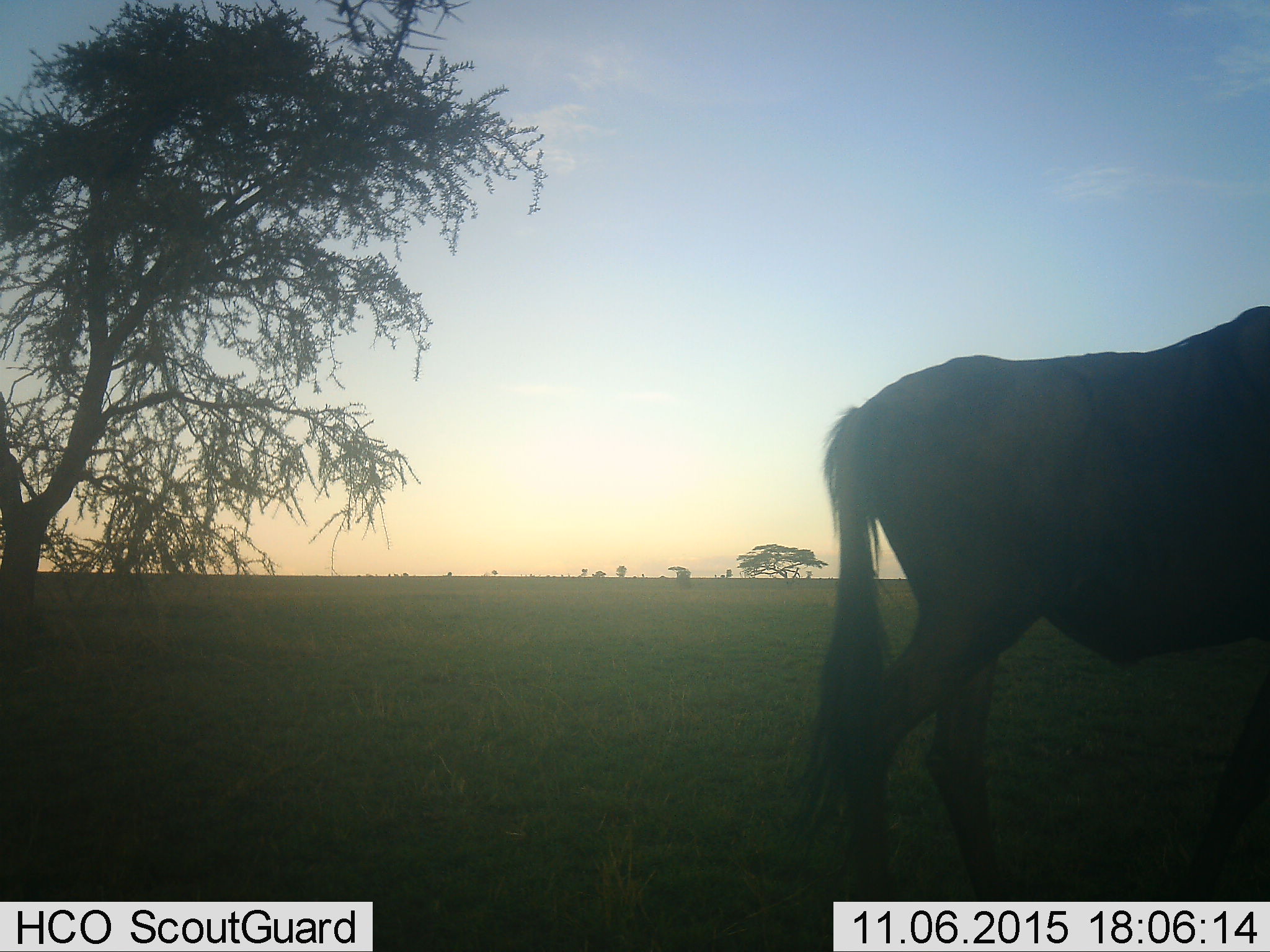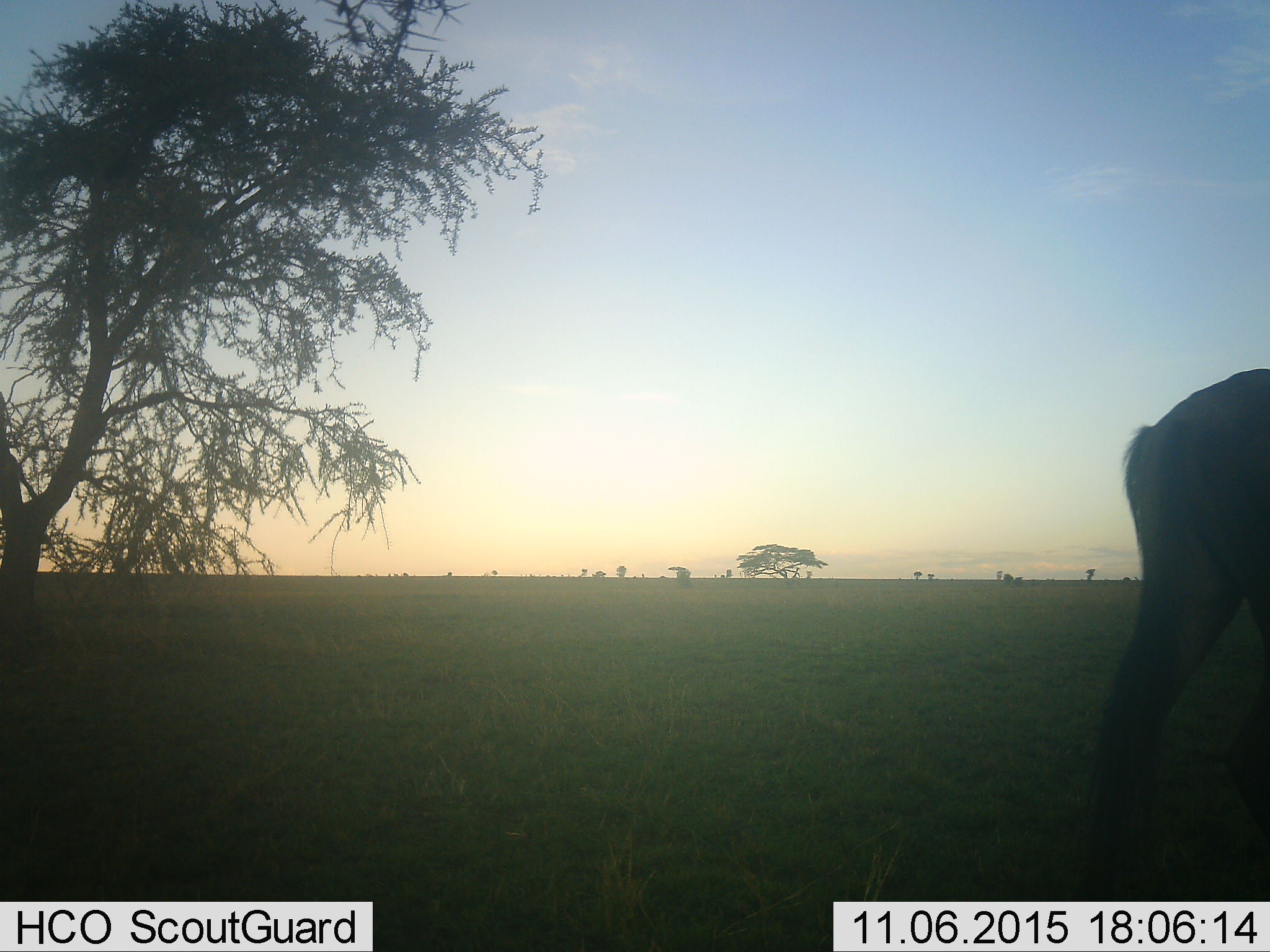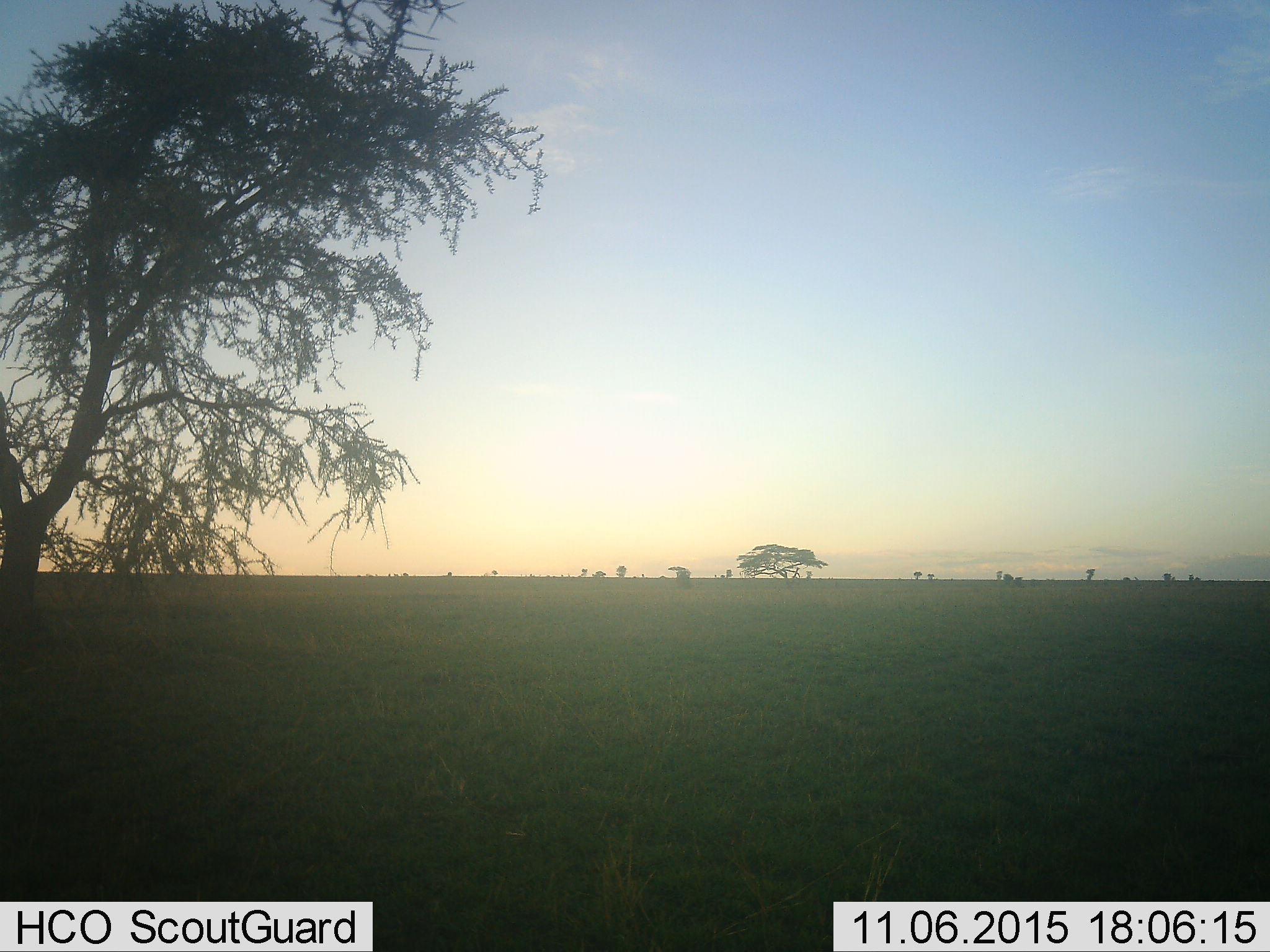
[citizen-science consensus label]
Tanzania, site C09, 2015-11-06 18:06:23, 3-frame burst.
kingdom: Animalia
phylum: Chordata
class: Mammalia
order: Artiodactyla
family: Bovidae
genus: Connochaetes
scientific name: Connochaetes taurinus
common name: blue wildebeest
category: wildebeest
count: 1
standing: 22%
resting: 0%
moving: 89%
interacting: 0%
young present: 0%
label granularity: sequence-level